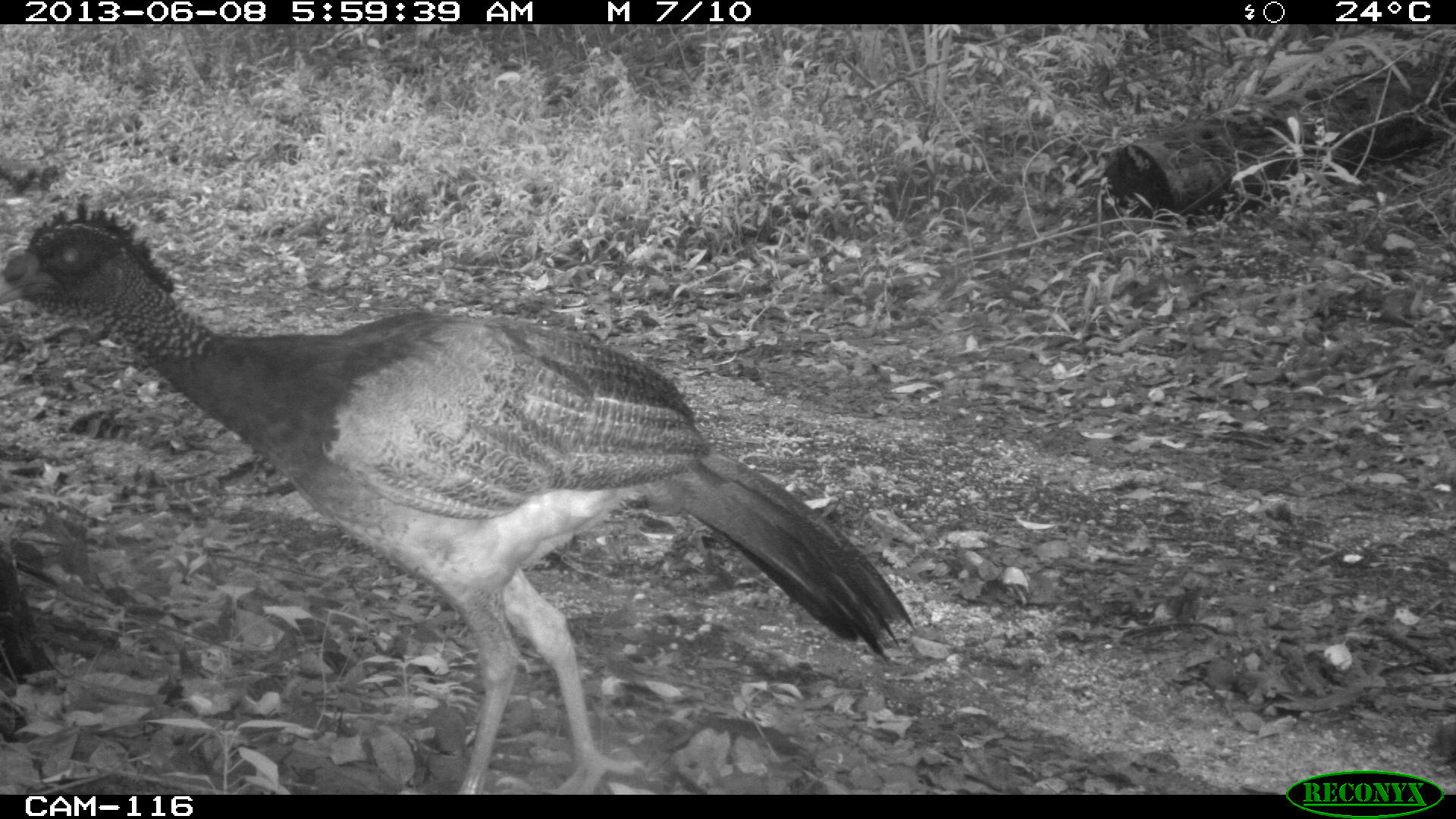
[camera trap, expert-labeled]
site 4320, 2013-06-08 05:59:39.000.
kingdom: Animalia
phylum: Chordata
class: Aves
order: Galliformes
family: Cracidae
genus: Crax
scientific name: Crax rubra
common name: great curassow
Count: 1.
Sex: female.